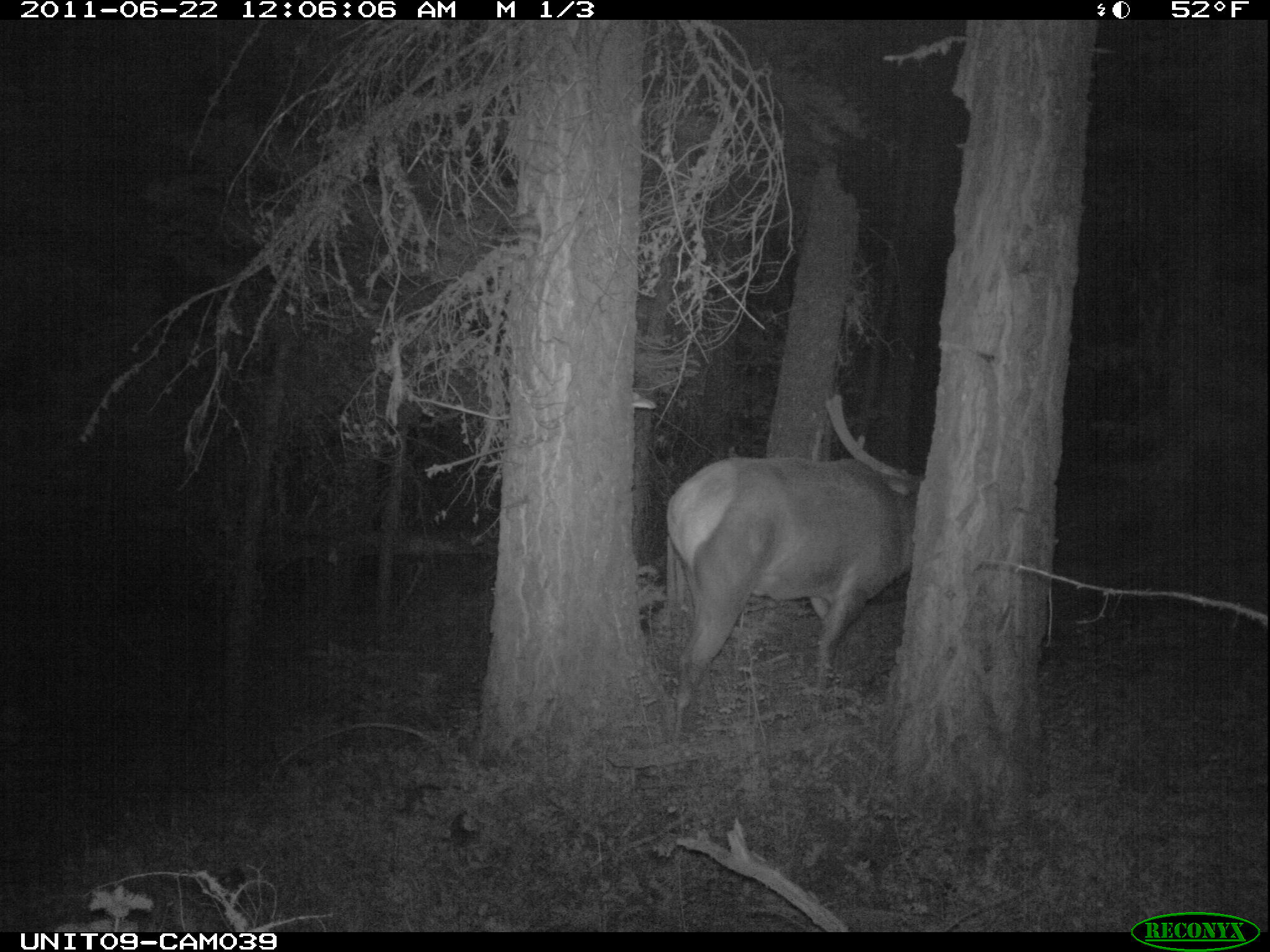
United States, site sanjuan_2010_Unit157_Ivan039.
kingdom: Animalia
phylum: Chordata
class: Mammalia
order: Artiodactyla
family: Cervidae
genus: Cervus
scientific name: Cervus elaphus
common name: red deer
Cervus elaphus (red deer).